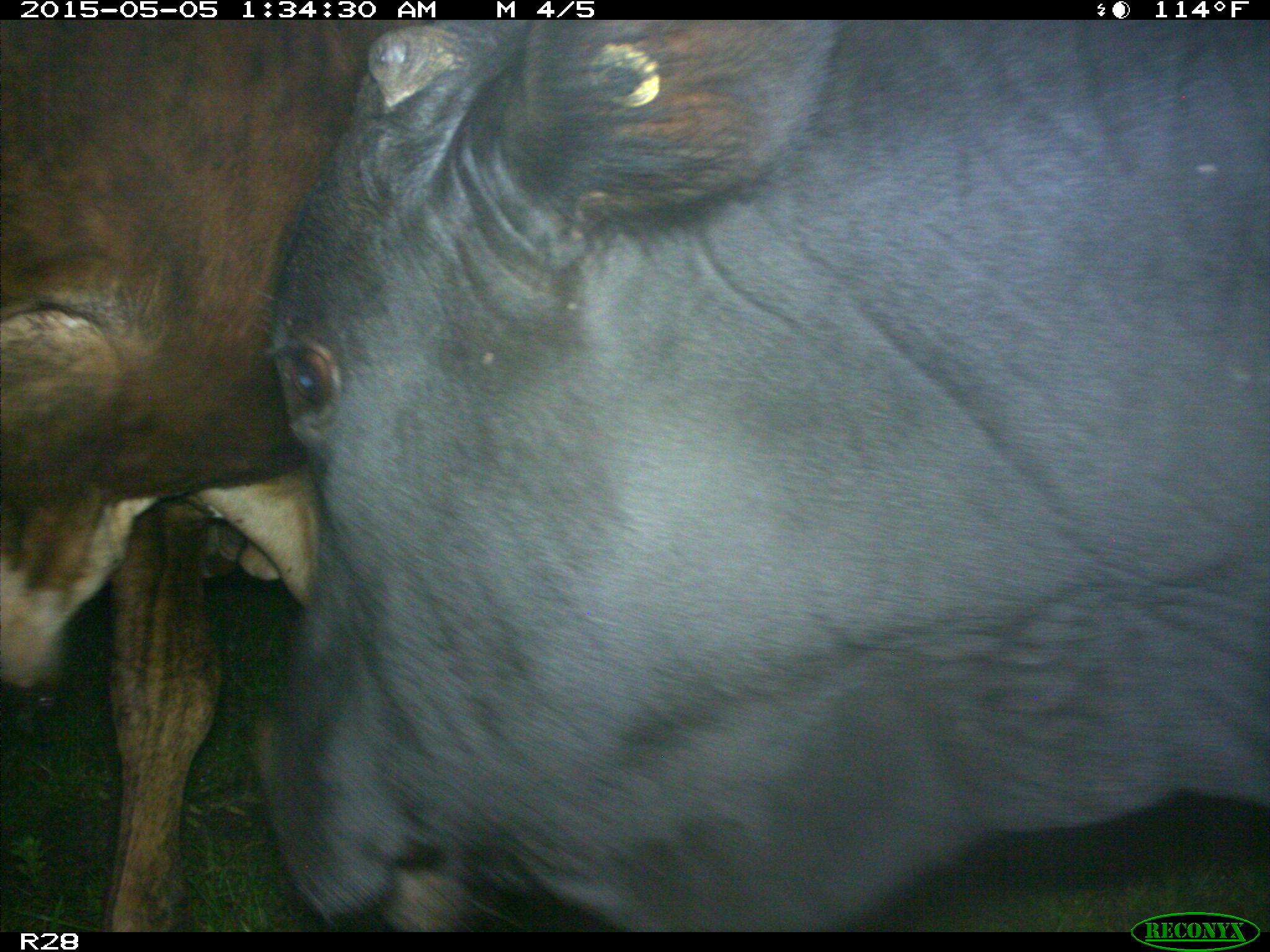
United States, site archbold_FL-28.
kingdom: Animalia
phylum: Chordata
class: Mammalia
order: Artiodactyla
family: Bovidae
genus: Bos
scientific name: Bos taurus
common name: domestic cow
Bos taurus (domestic cow).